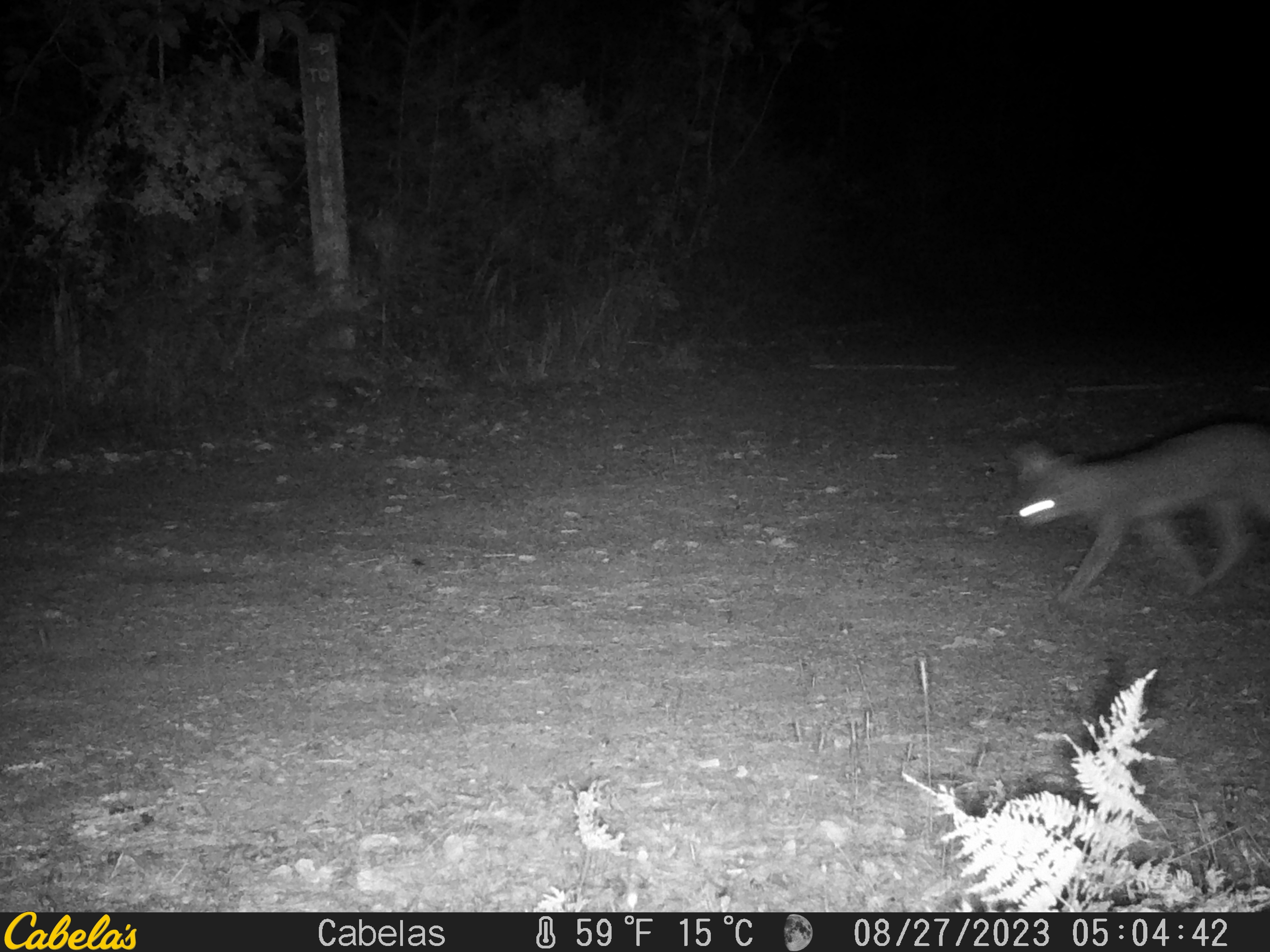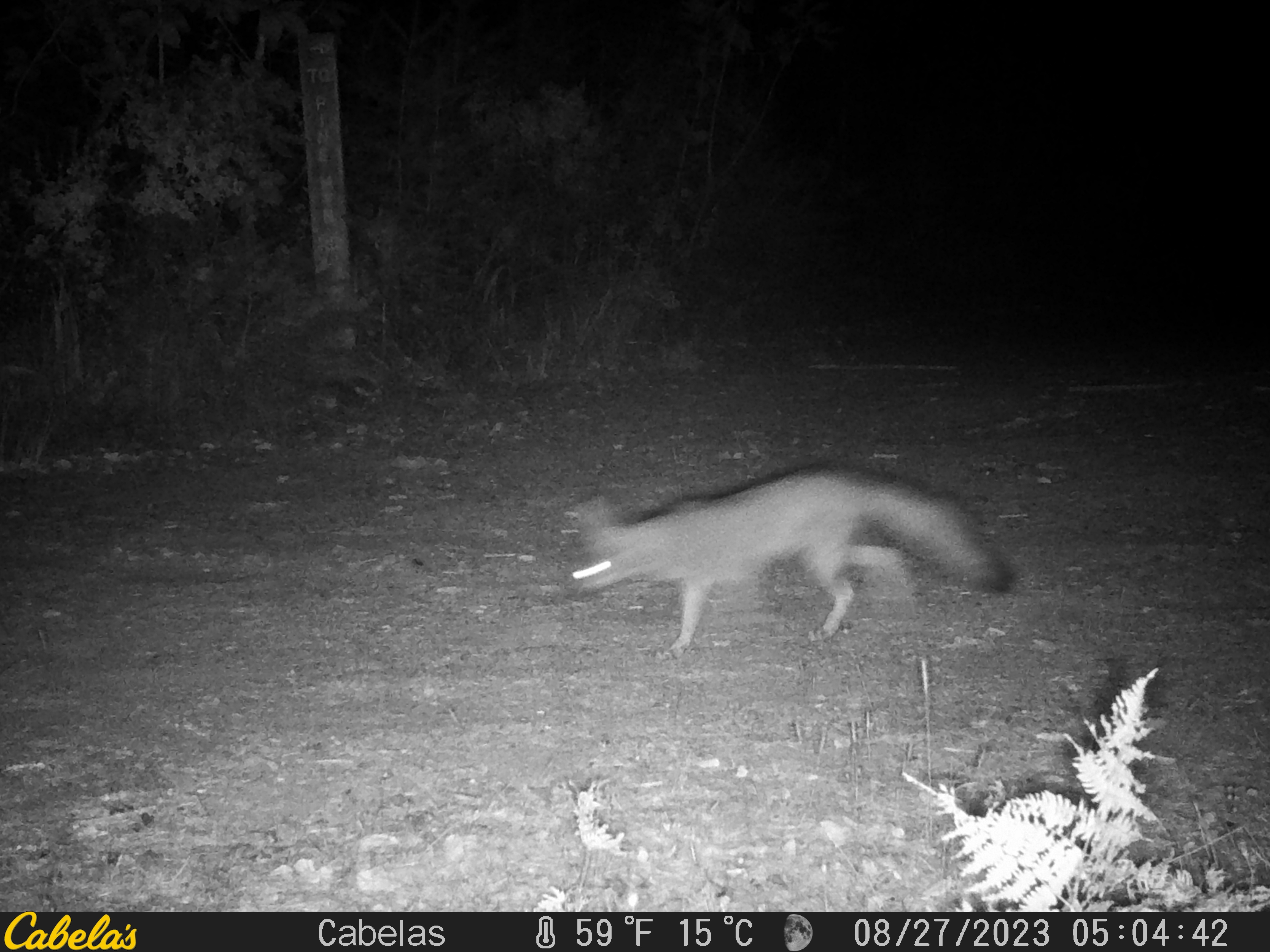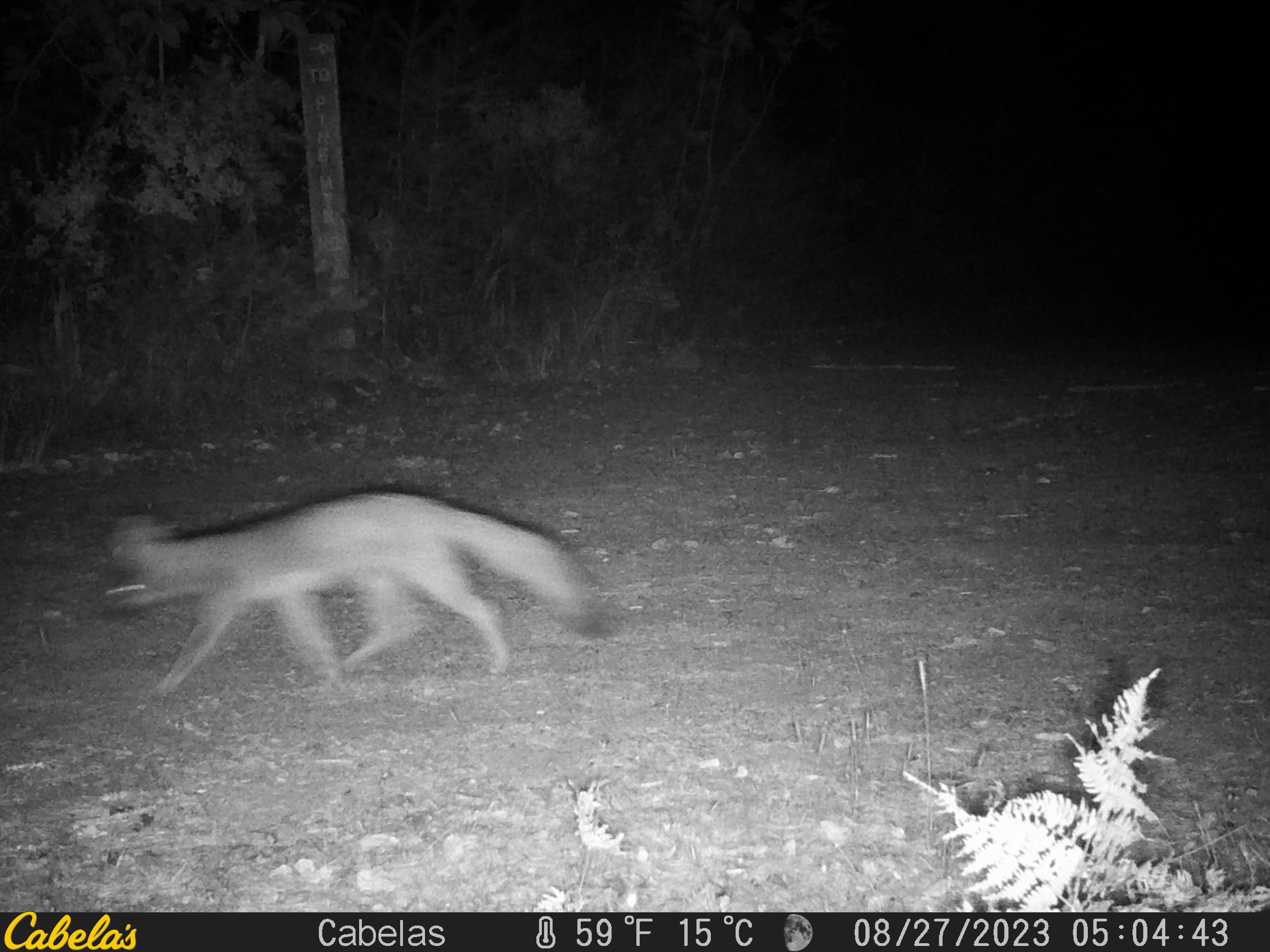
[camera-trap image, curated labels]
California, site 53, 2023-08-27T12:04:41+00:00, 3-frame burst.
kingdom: Animalia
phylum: Chordata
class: Mammalia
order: Carnivora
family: Canidae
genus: Urocyon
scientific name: Urocyon cinereoargenteus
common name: gray fox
Gray fox (Urocyon cinereoargenteus).